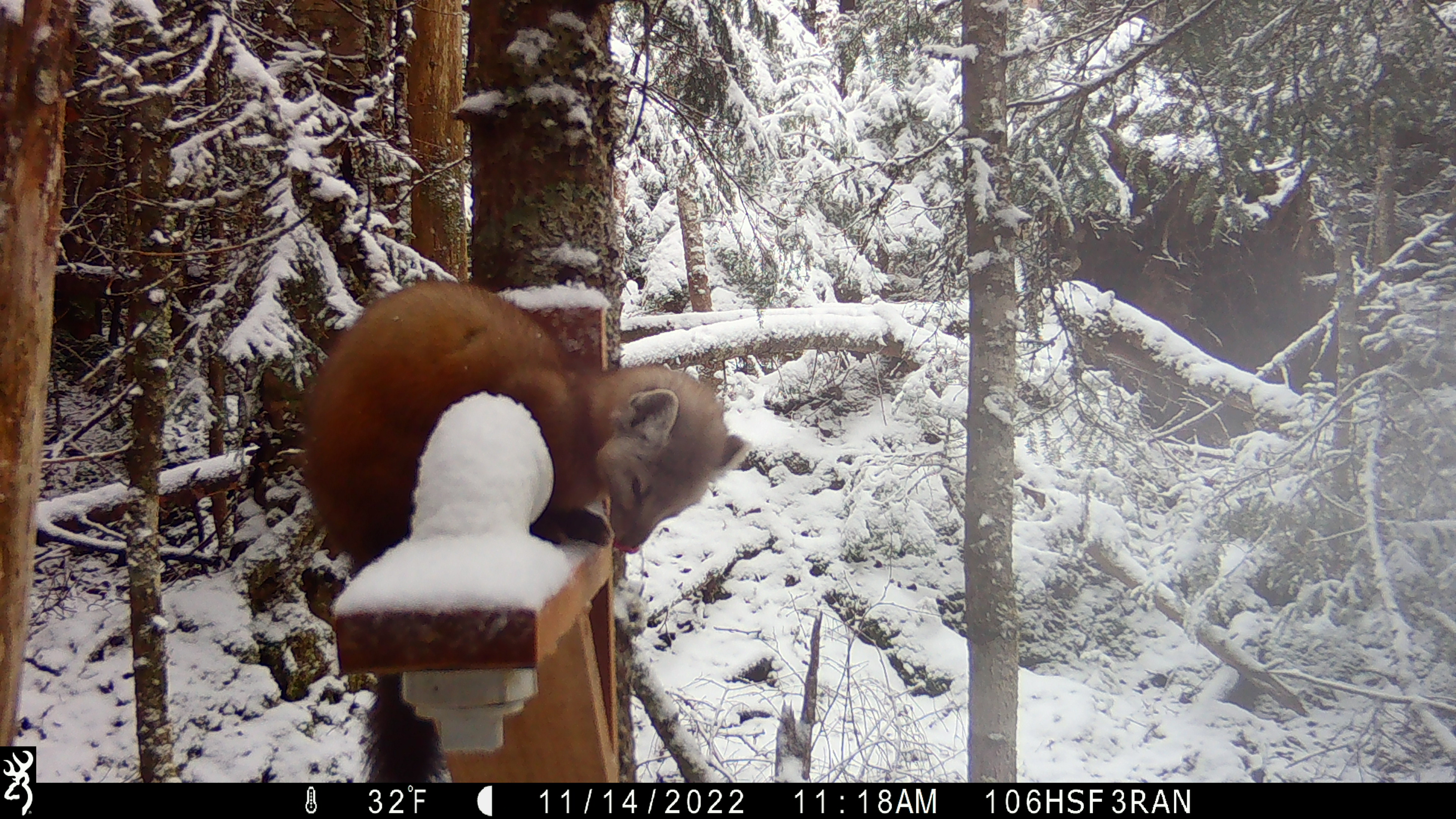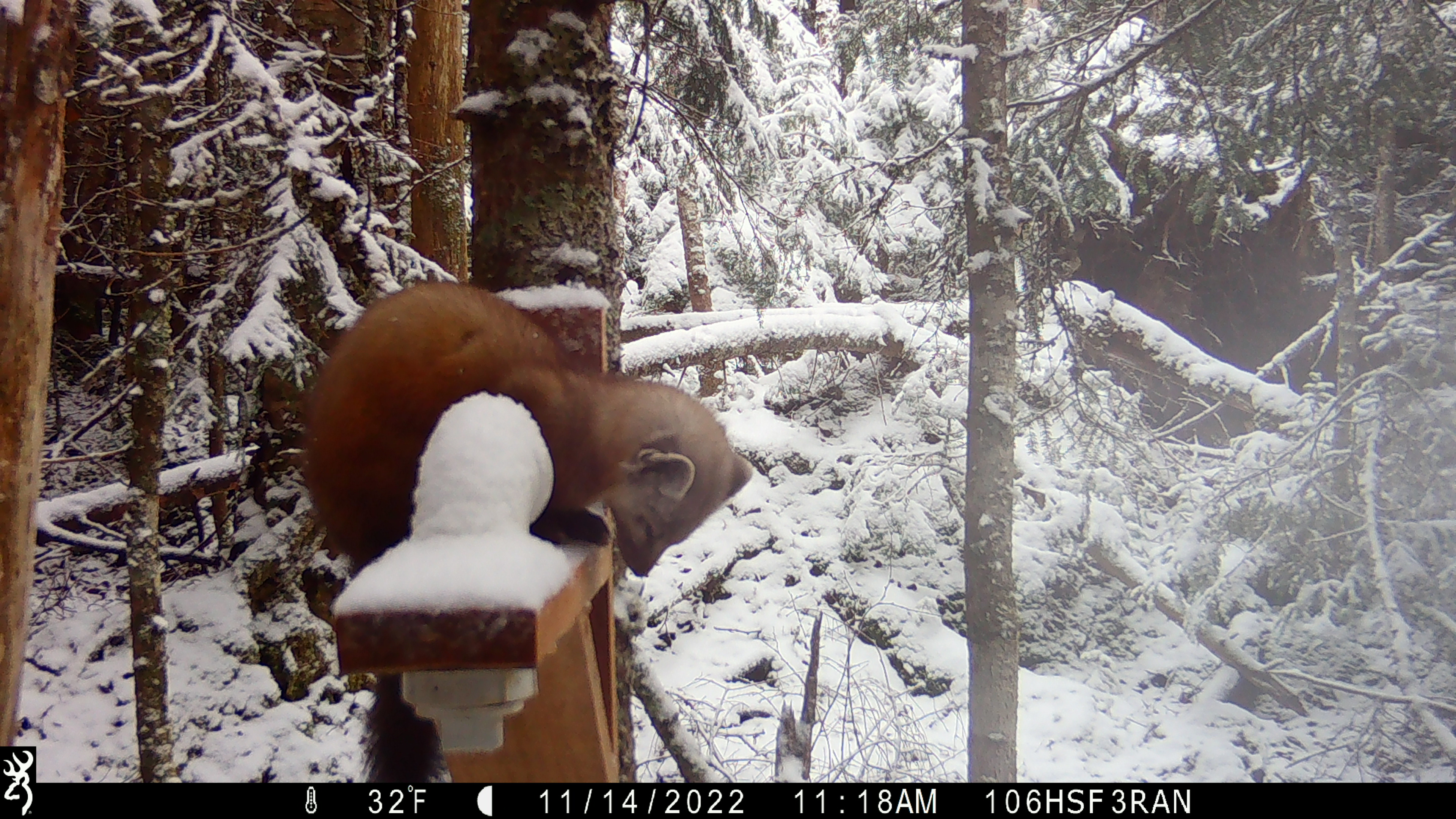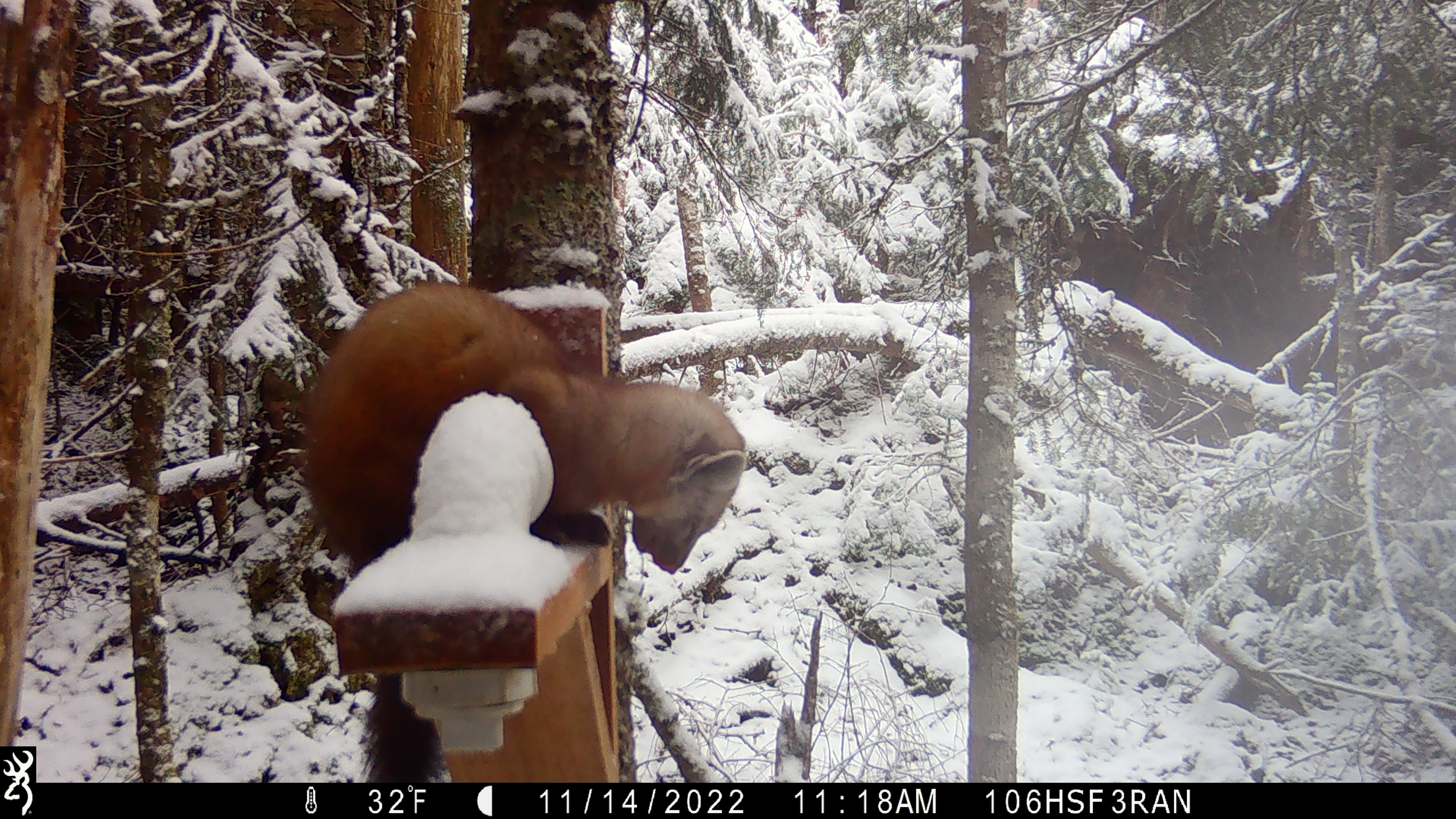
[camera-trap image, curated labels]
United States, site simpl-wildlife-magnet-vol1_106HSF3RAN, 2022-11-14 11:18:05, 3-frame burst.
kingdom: Animalia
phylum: Chordata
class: Mammalia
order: Carnivora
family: Mustelidae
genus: Martes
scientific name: Martes americana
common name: american marten